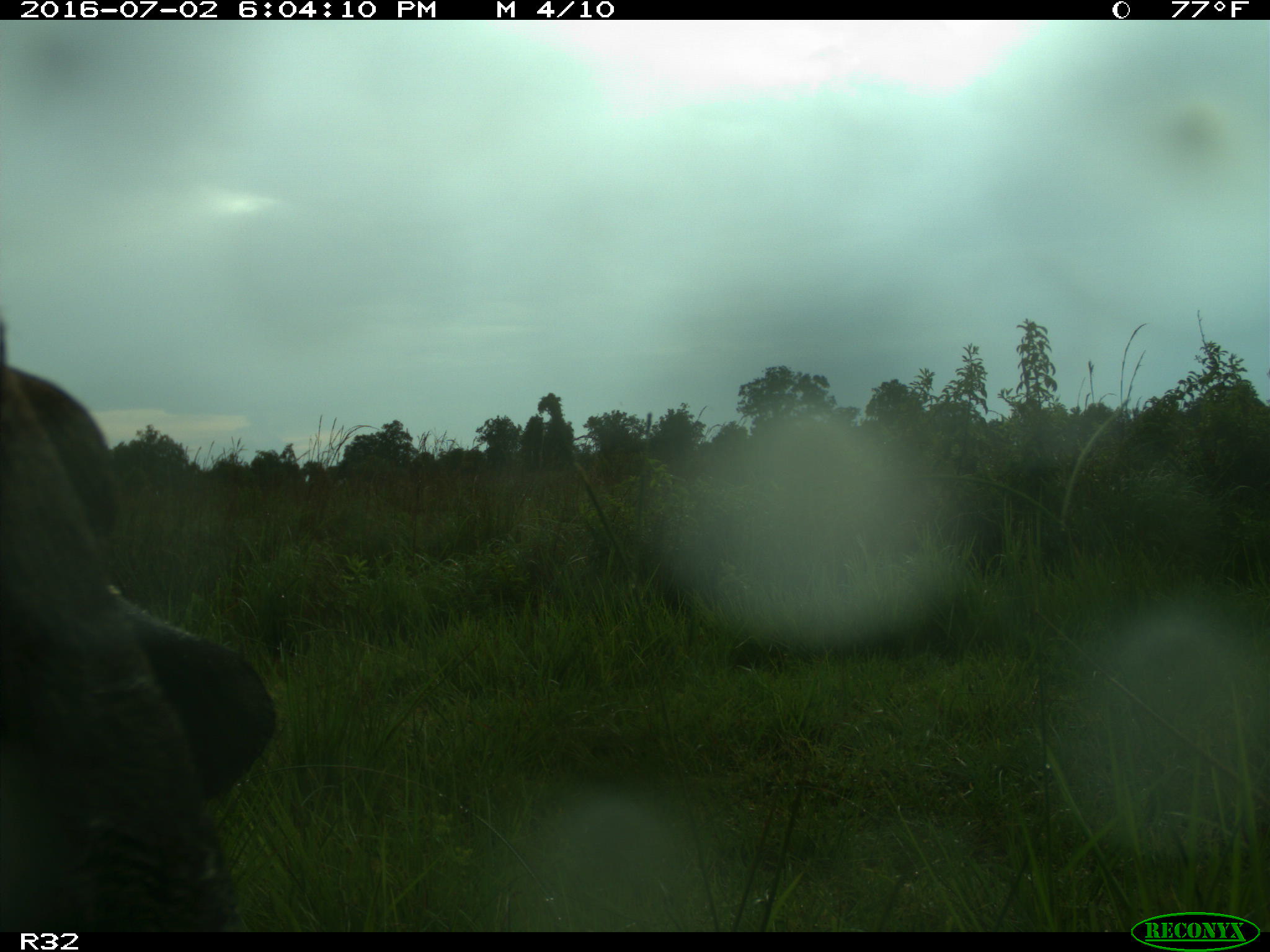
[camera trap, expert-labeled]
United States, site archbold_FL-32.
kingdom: Animalia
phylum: Chordata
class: Mammalia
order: Artiodactyla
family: Bovidae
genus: Bos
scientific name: Bos taurus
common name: domestic cow